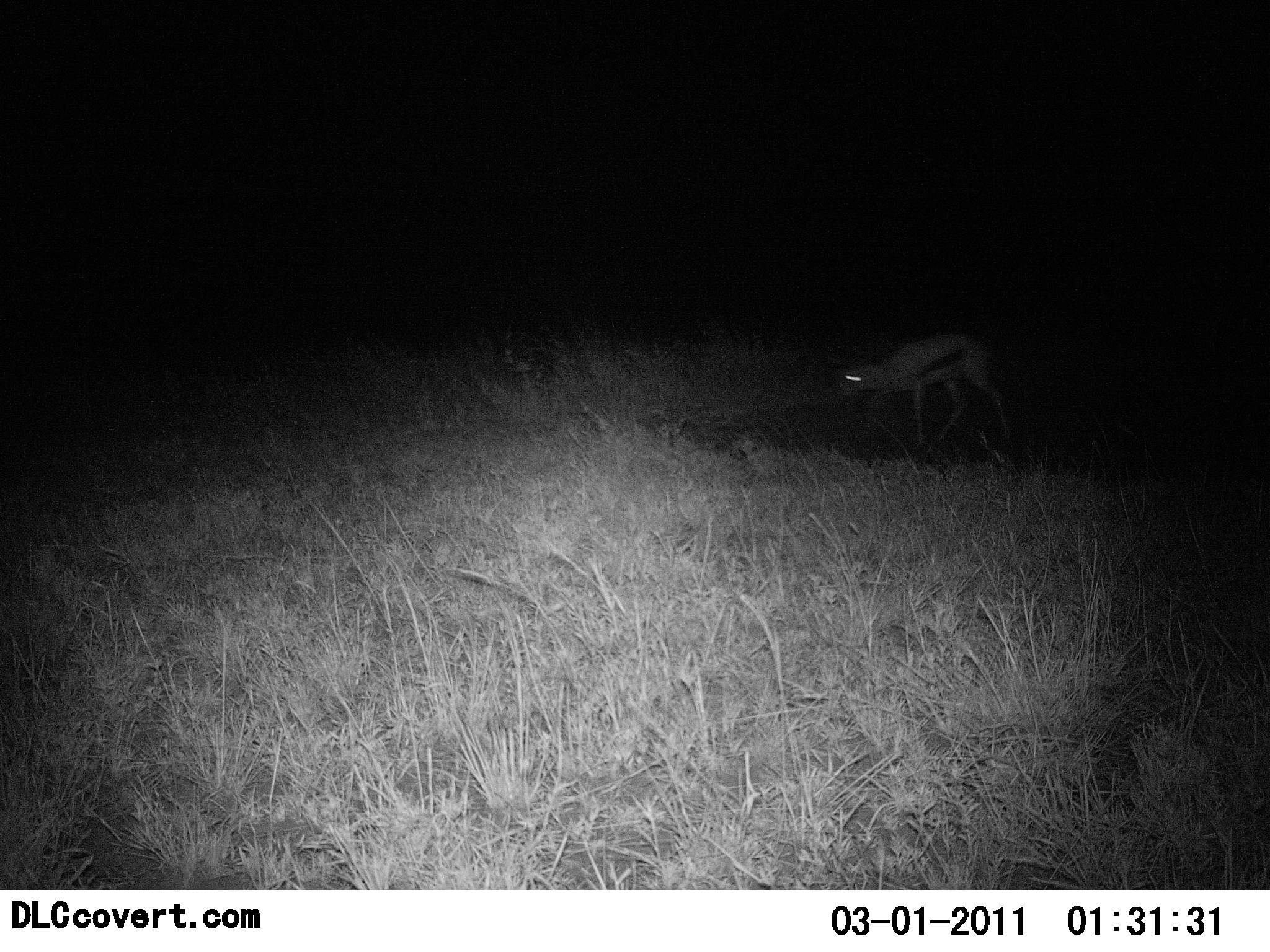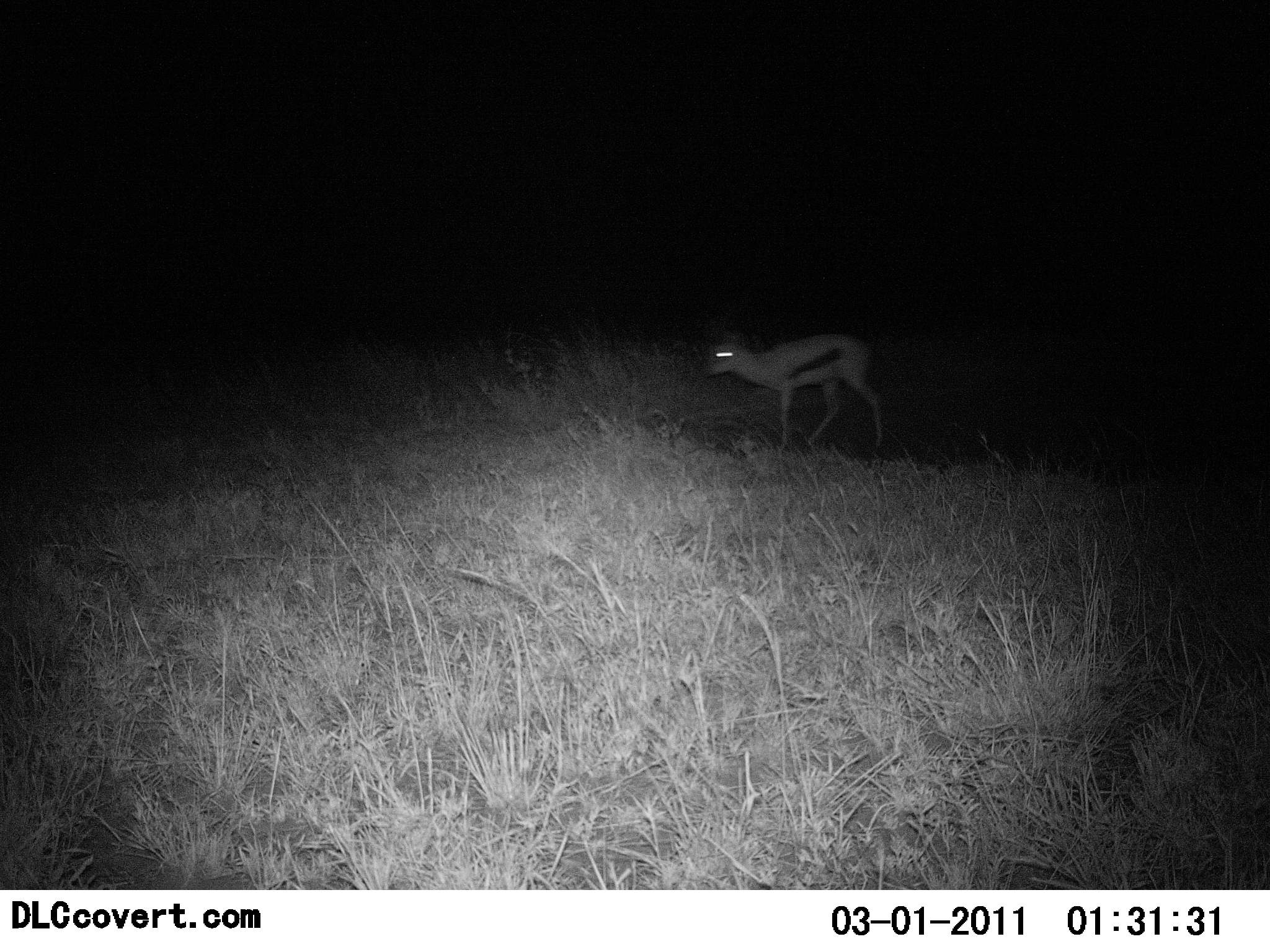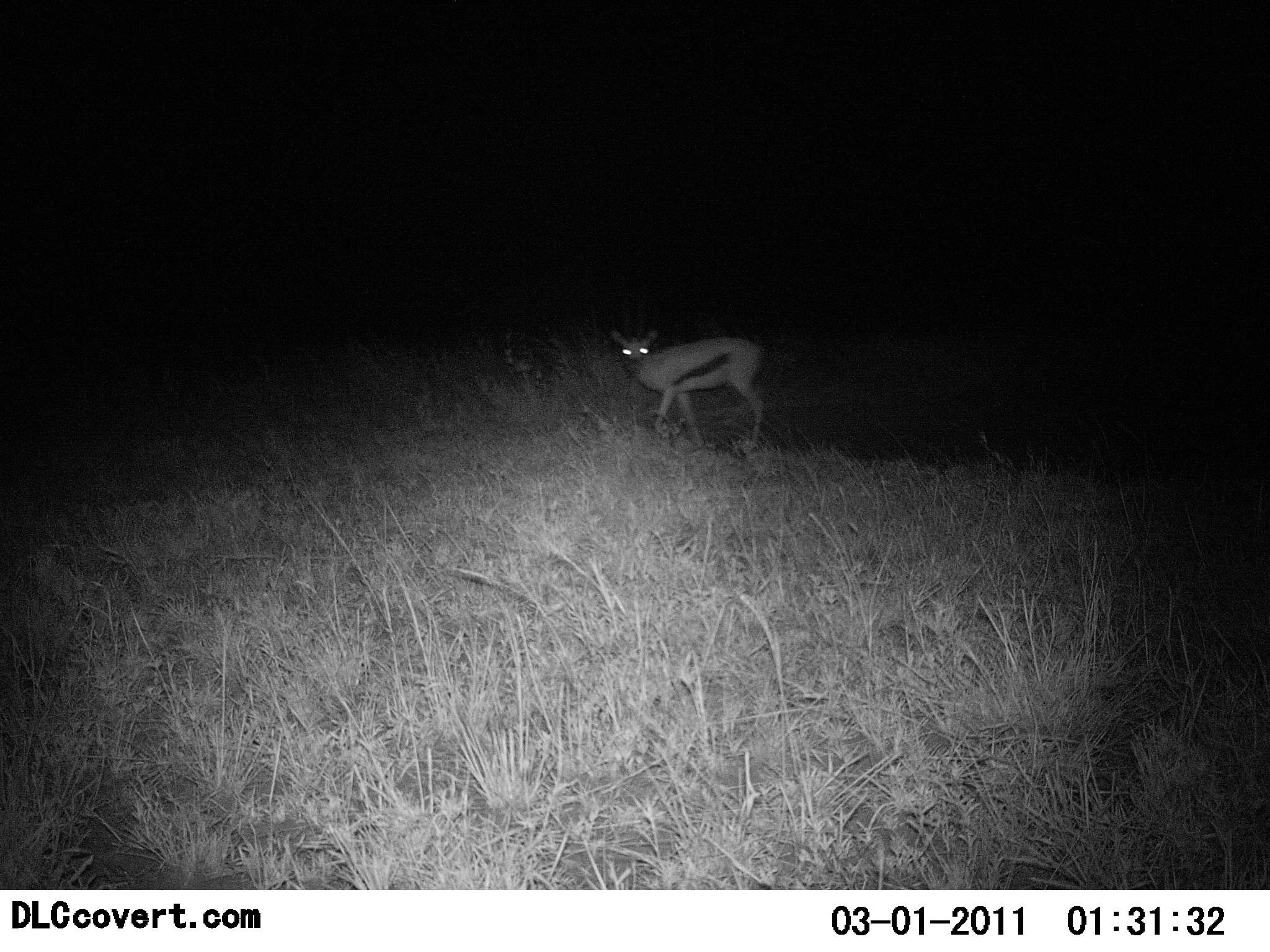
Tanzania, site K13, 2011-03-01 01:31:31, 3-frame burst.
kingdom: Animalia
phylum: Chordata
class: Mammalia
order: Artiodactyla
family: Bovidae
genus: Eudorcas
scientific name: Eudorcas thomsonii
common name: thomson's gazelle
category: gazellethomsons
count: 1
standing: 0%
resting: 0%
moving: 100%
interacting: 0%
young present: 0%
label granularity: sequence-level